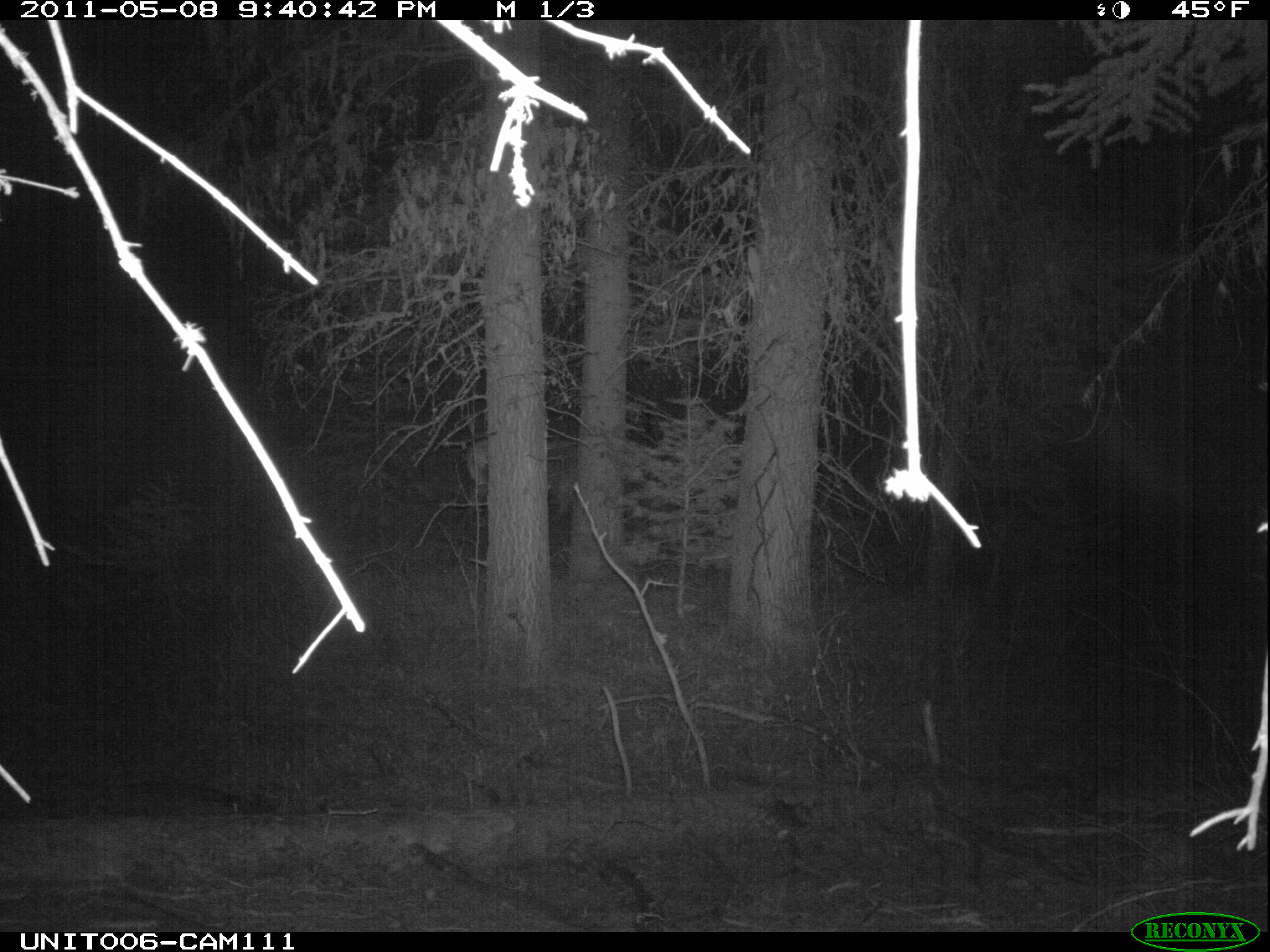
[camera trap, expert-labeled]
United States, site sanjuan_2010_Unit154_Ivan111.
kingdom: Animalia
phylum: Chordata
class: Mammalia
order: Artiodactyla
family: Cervidae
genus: Cervus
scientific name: Cervus elaphus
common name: red deer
Cervus elaphus (red deer).